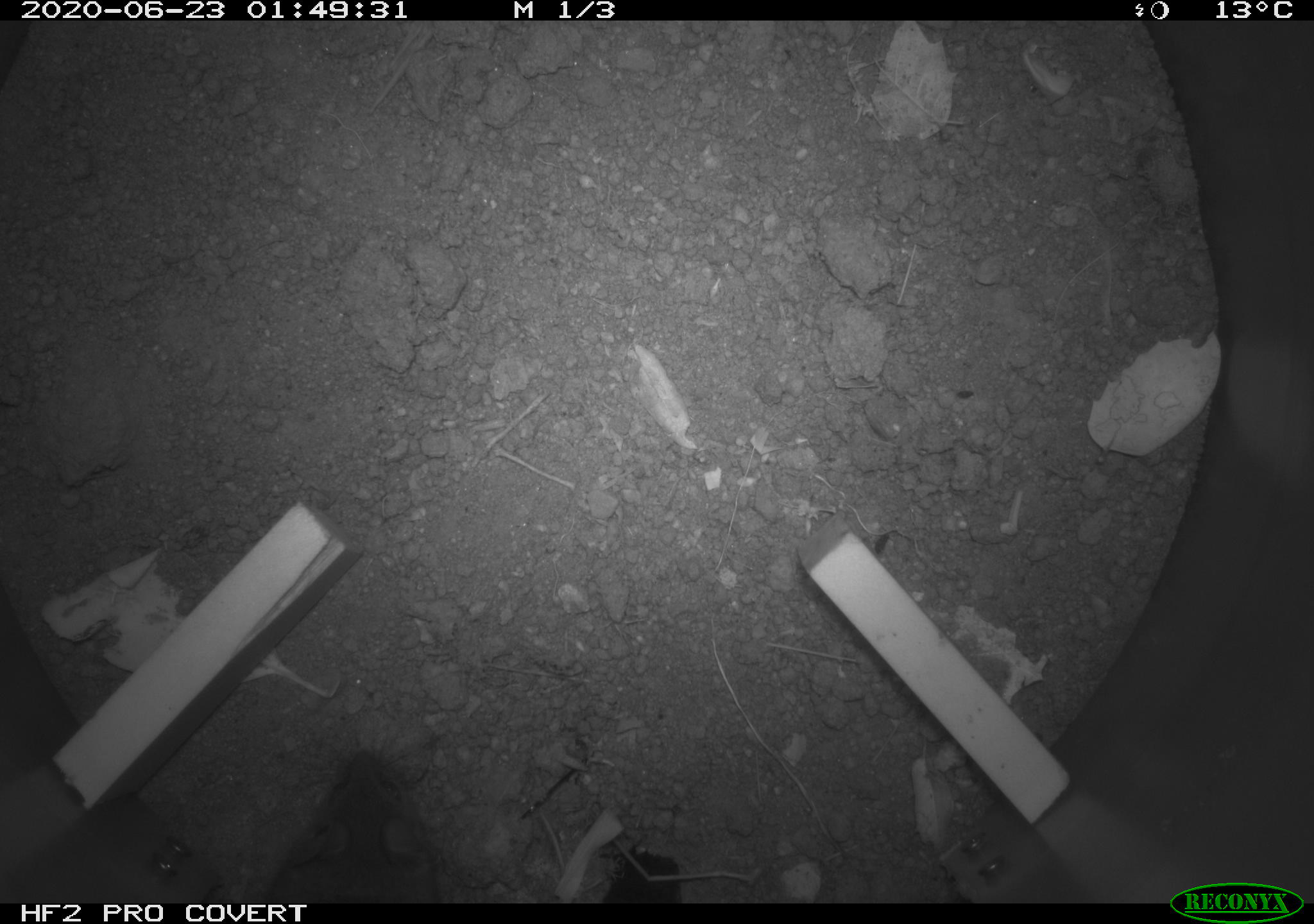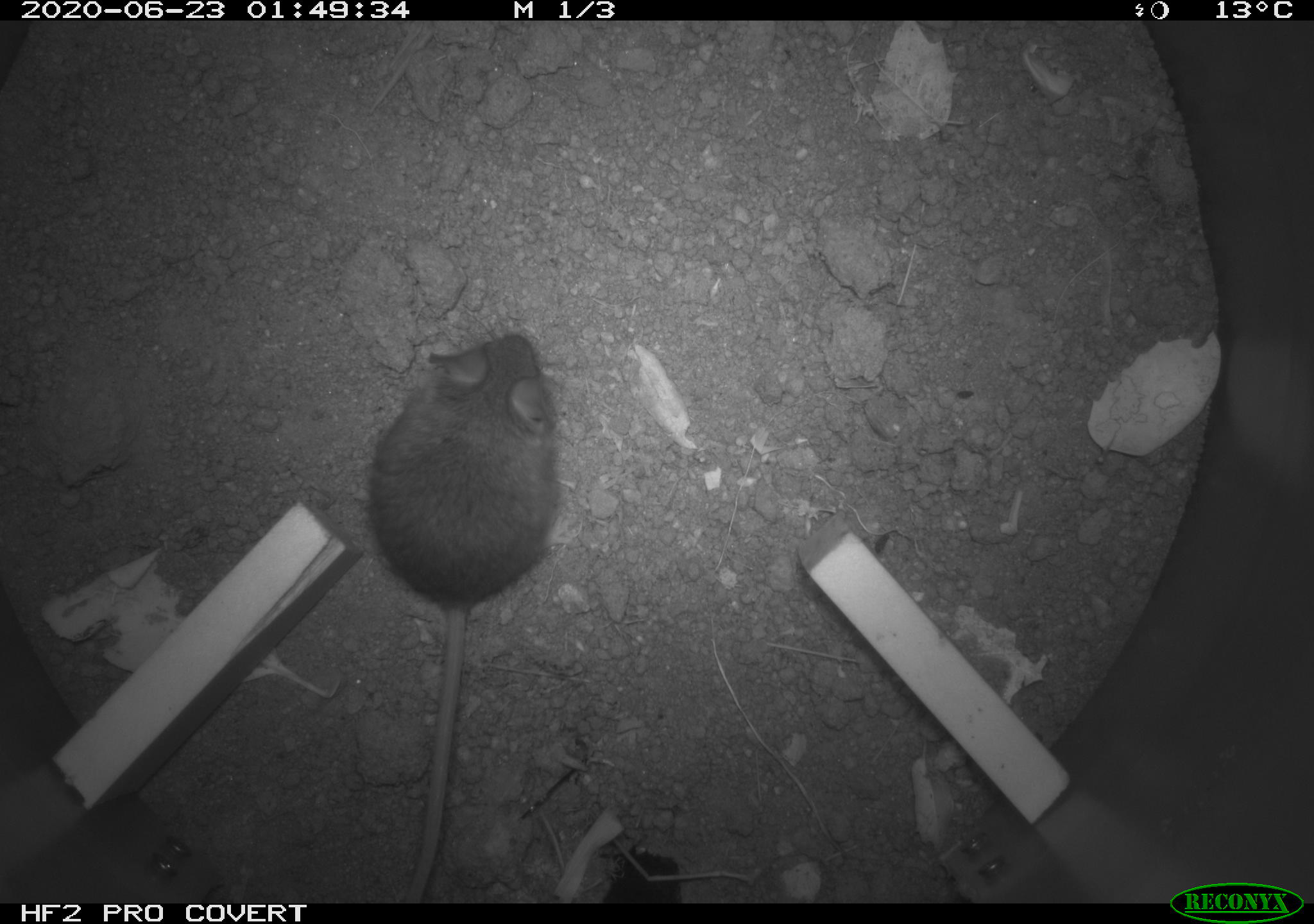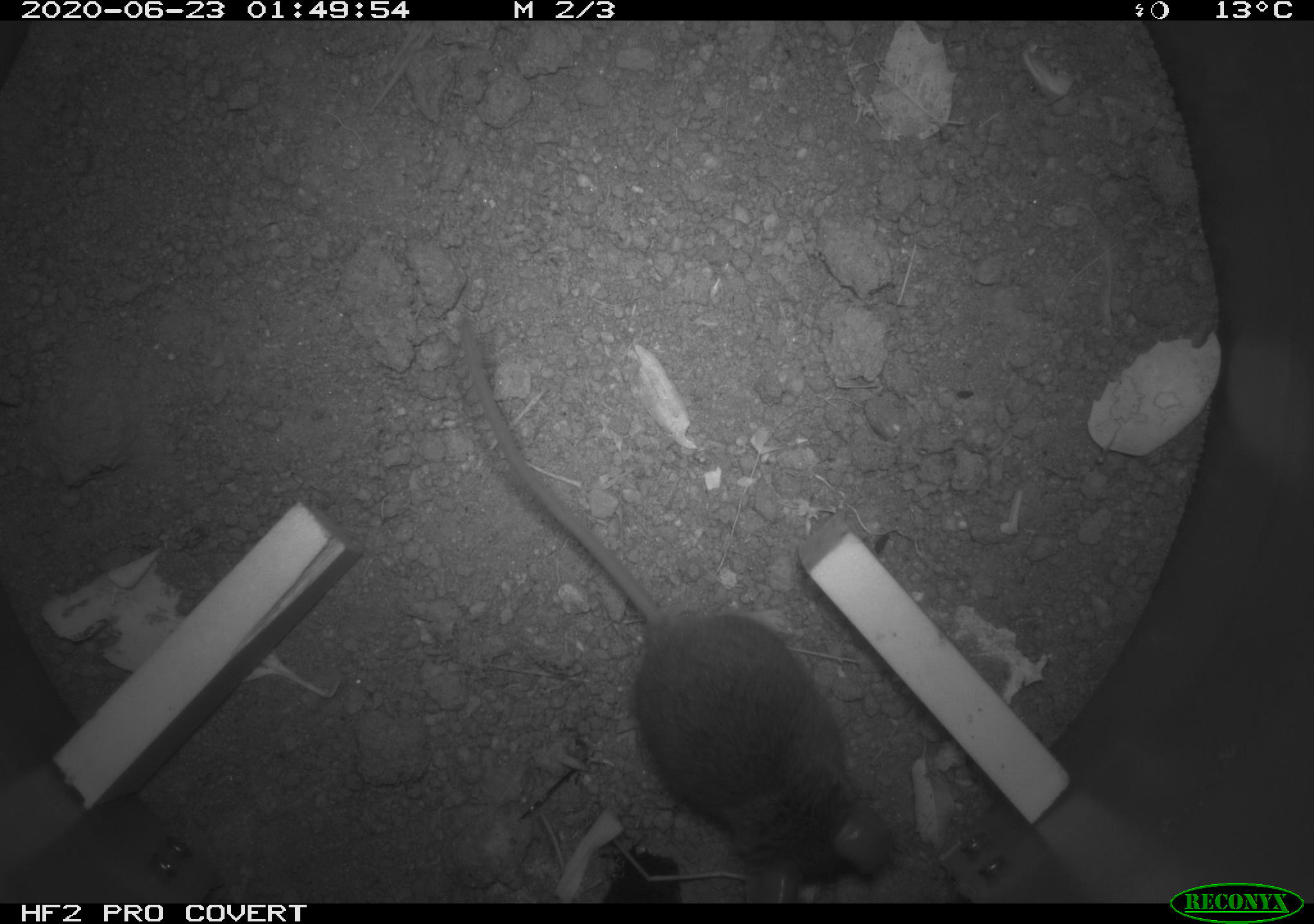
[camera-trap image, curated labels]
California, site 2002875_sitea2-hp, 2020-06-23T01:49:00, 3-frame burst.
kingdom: Animalia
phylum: Chordata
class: Mammalia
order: Rodentia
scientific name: Rodentia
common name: mouse species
Mouse species (Rodentia).